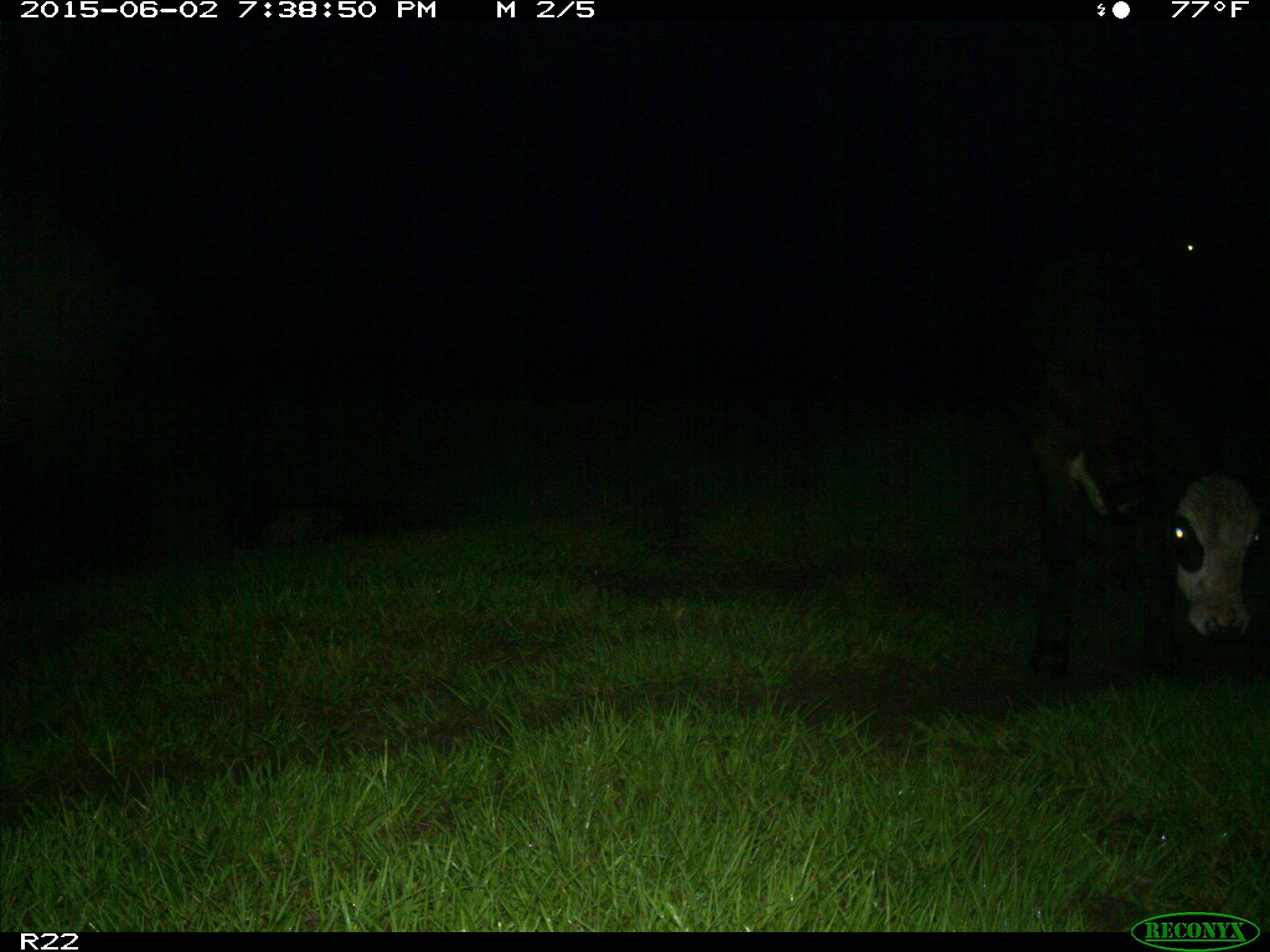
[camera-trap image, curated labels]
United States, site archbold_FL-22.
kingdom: Animalia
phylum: Chordata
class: Mammalia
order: Artiodactyla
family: Bovidae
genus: Bos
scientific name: Bos taurus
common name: domestic cow